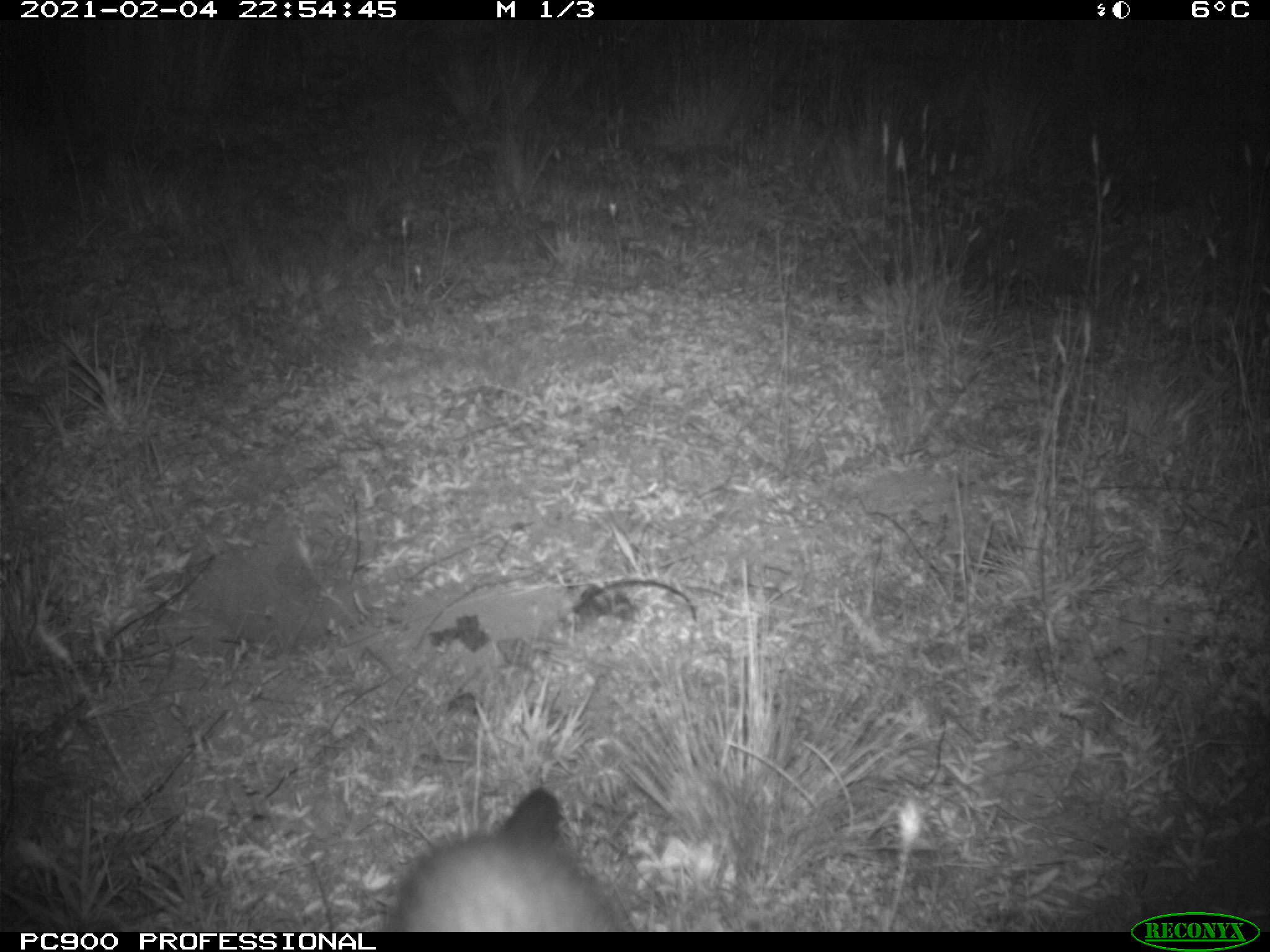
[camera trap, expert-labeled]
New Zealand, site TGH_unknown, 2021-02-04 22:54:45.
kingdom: Animalia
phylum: Chordata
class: Mammalia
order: Carnivora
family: Mustelidae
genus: Mustela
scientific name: Mustela furo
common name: ferret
Ferret (Mustela furo).